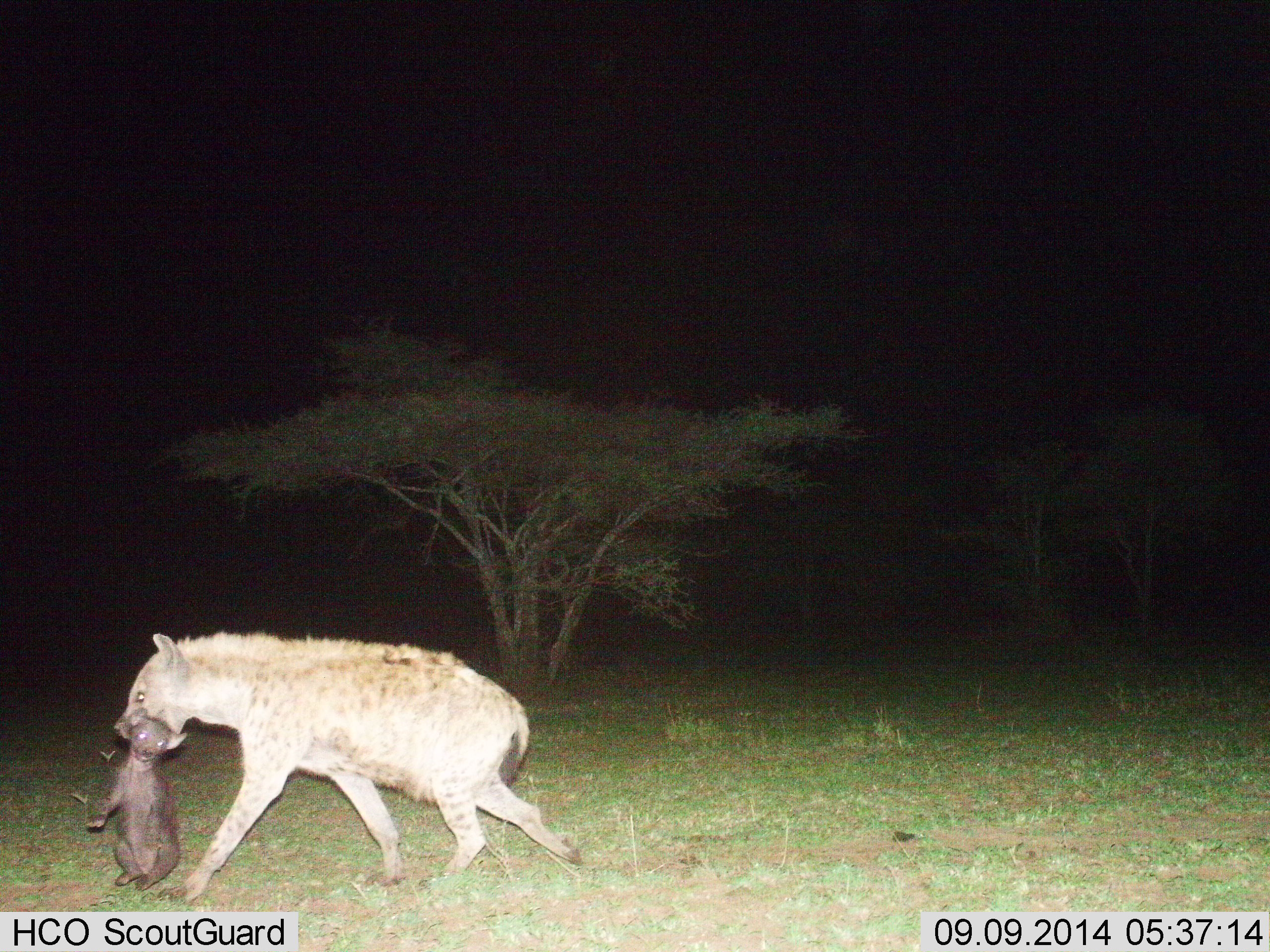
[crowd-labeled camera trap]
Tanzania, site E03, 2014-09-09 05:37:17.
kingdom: Animalia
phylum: Chordata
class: Mammalia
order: Carnivora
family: Hyaenidae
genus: Crocuta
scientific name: Crocuta crocuta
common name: spotted hyena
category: hyenaspotted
Hyenaspotted (spotted hyena) (Crocuta crocuta), count 2. Behavior (volunteer vote fractions): standing 8%, resting 8%, moving 83%, interacting 67%. Young present (vote fraction): 75%. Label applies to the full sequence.